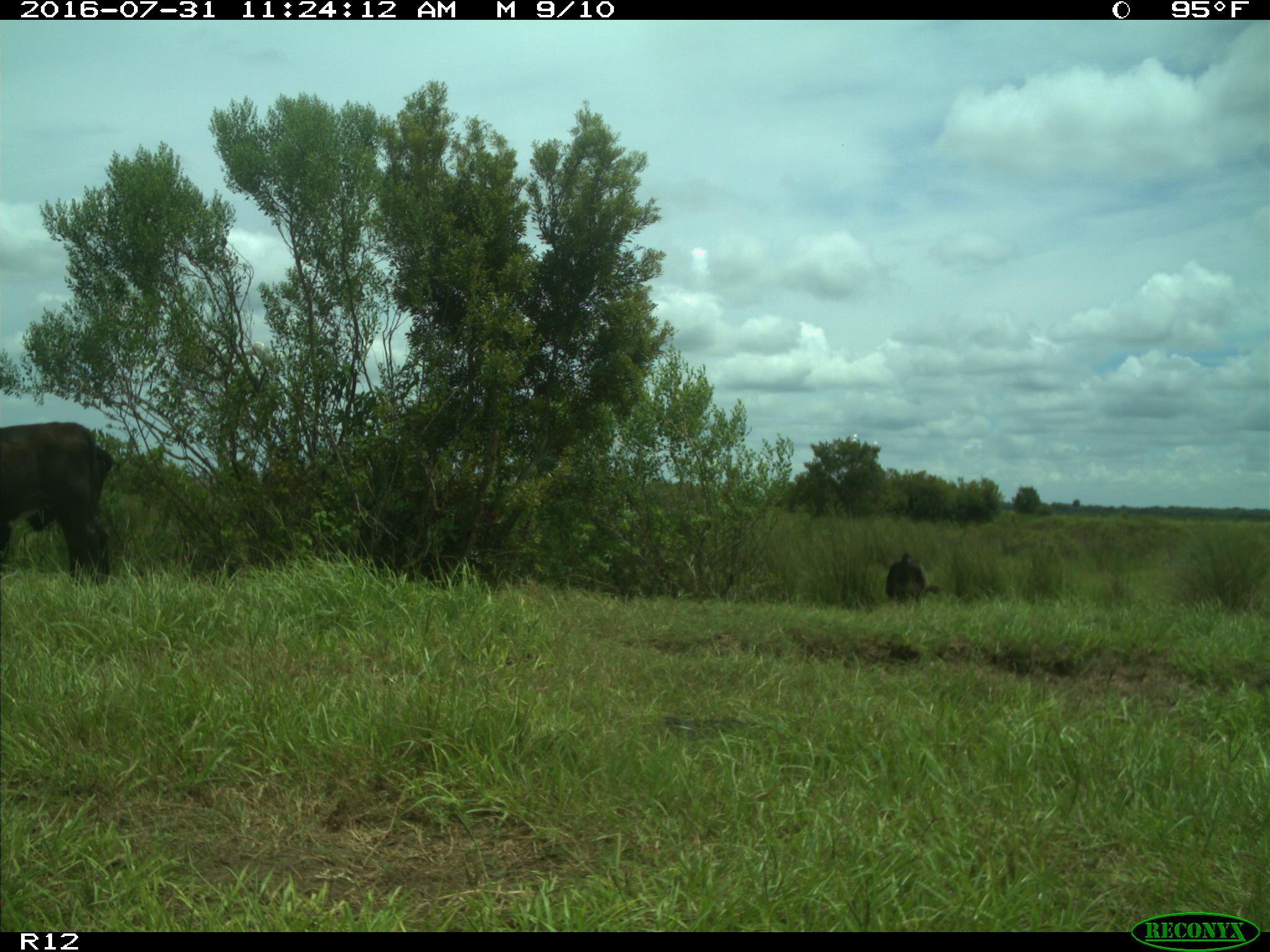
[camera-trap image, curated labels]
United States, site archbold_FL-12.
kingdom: Animalia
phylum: Chordata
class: Mammalia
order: Artiodactyla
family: Bovidae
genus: Bos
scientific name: Bos taurus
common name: domestic cow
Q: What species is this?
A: Bos taurus (domestic cow).